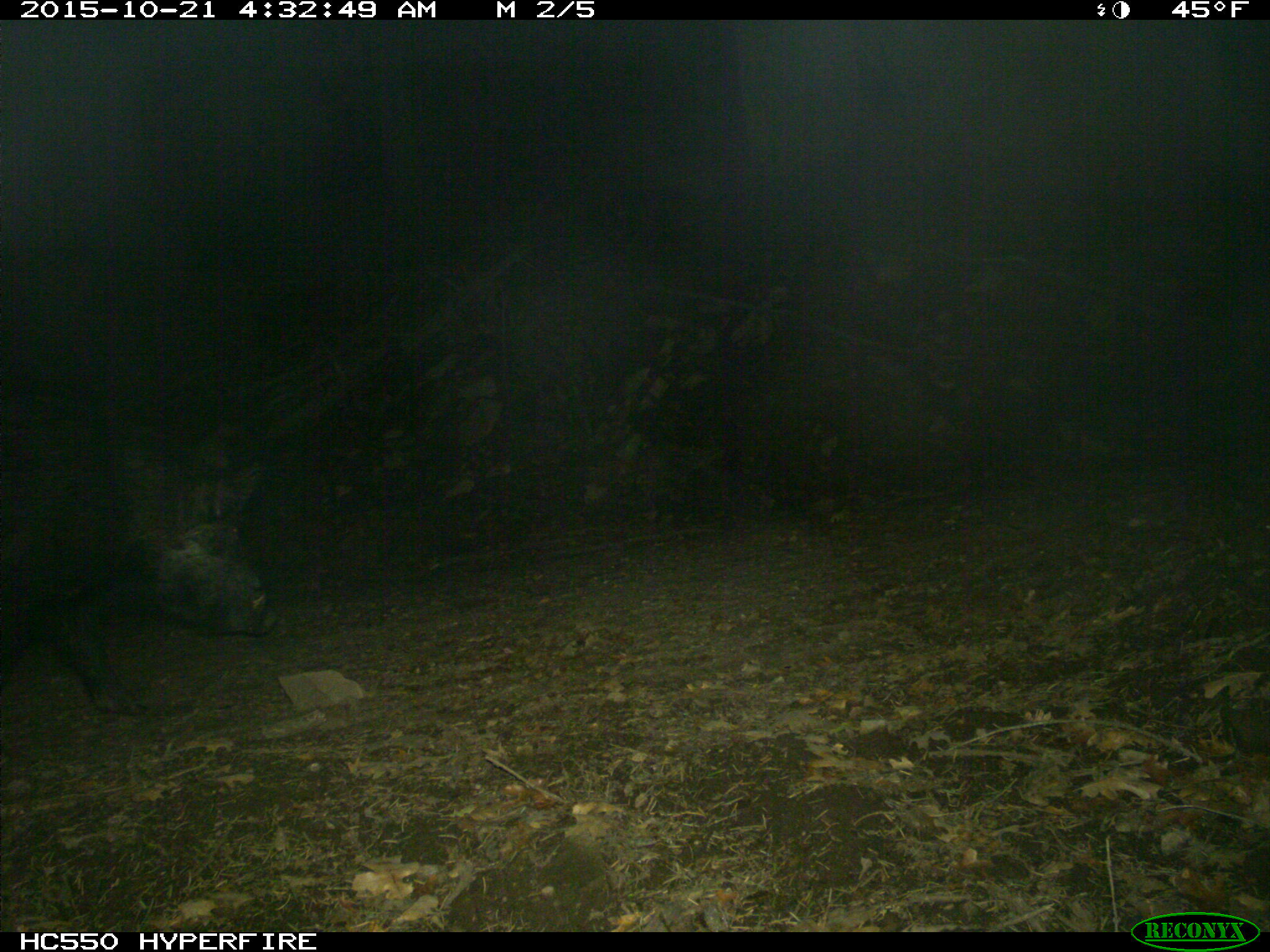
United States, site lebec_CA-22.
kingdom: Animalia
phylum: Chordata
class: Mammalia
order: Artiodactyla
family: Suidae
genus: Sus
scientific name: Sus scrofa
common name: wild boar